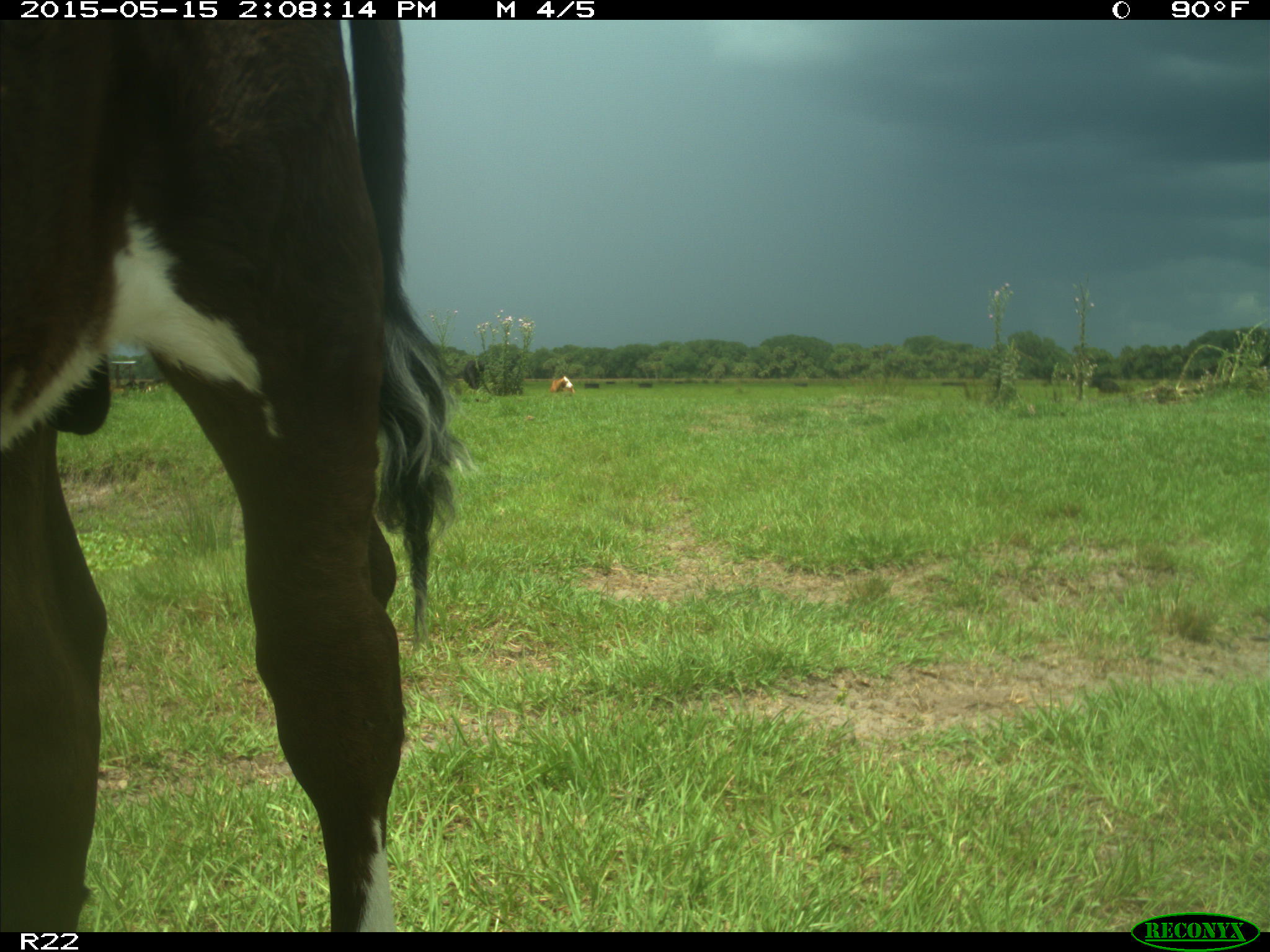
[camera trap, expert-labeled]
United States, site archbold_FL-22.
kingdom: Animalia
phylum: Chordata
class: Mammalia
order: Artiodactyla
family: Bovidae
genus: Bos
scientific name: Bos taurus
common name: domestic cow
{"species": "Bos taurus (domestic cow)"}